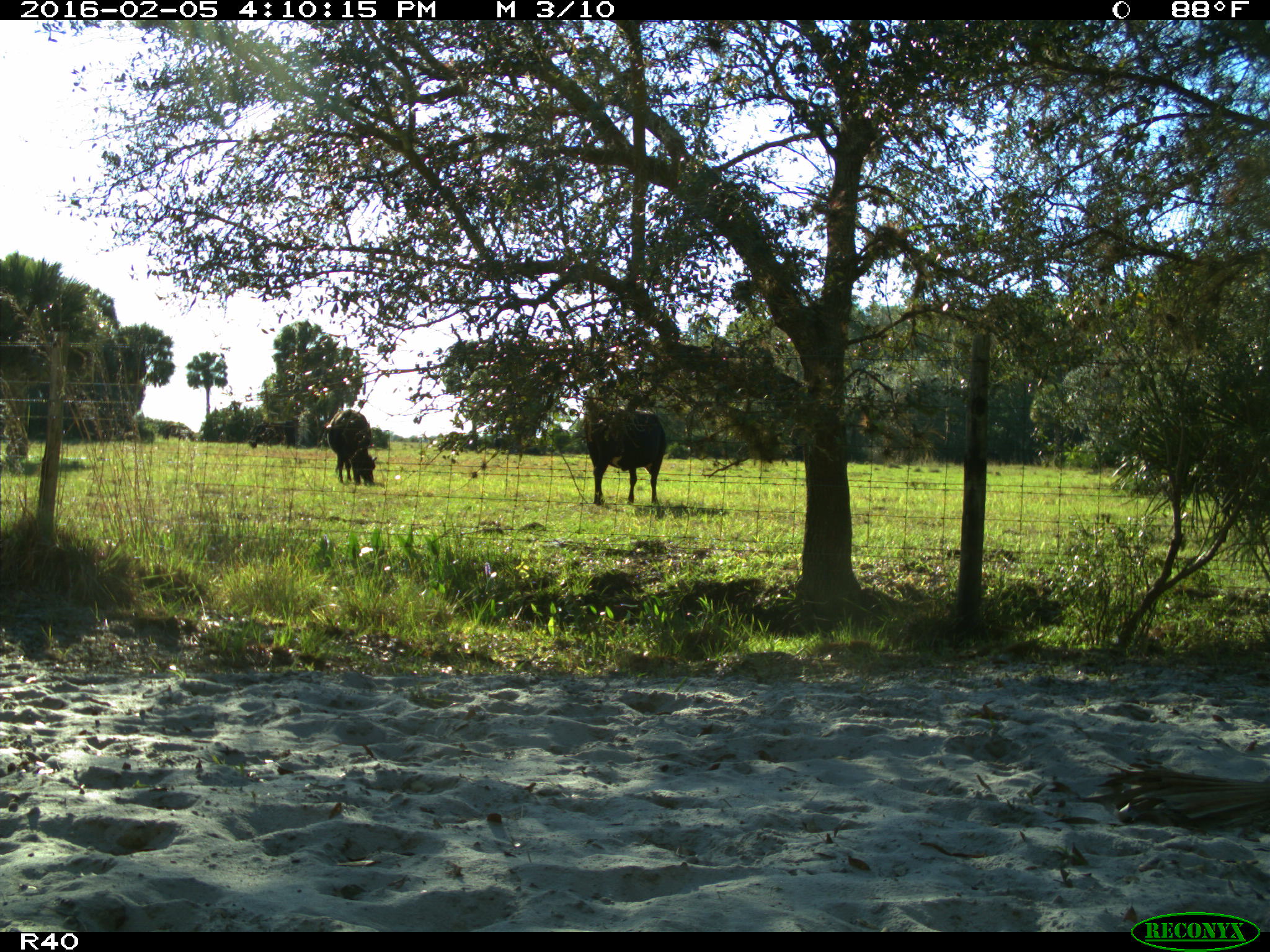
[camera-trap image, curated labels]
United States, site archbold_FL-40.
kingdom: Animalia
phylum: Chordata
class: Mammalia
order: Artiodactyla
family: Bovidae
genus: Bos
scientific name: Bos taurus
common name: domestic cow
Bos taurus (domestic cow).